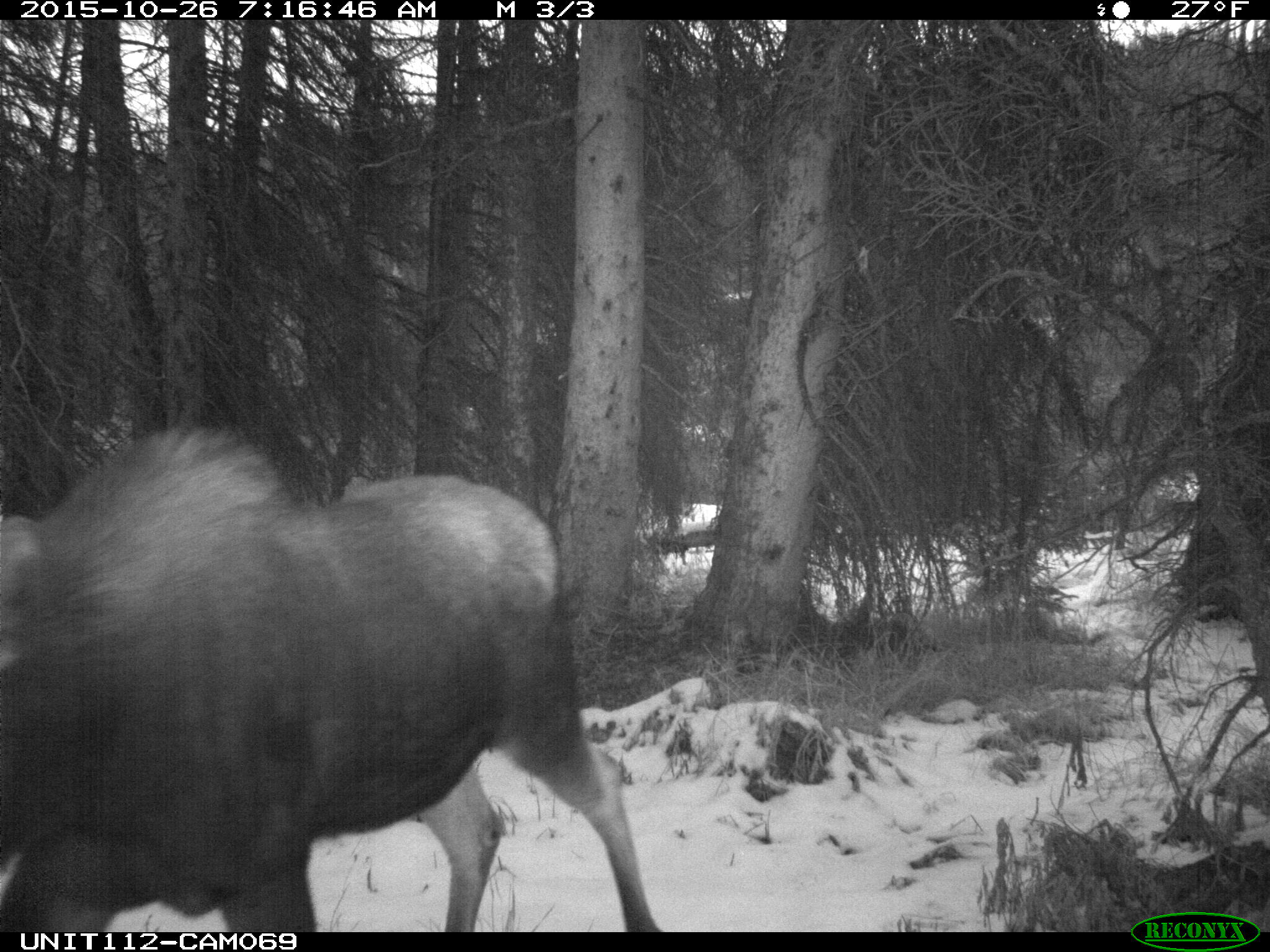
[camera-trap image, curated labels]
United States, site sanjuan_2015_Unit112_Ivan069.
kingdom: Animalia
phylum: Chordata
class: Mammalia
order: Artiodactyla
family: Cervidae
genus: Alces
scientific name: Alces alces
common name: moose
Alces alces (moose).